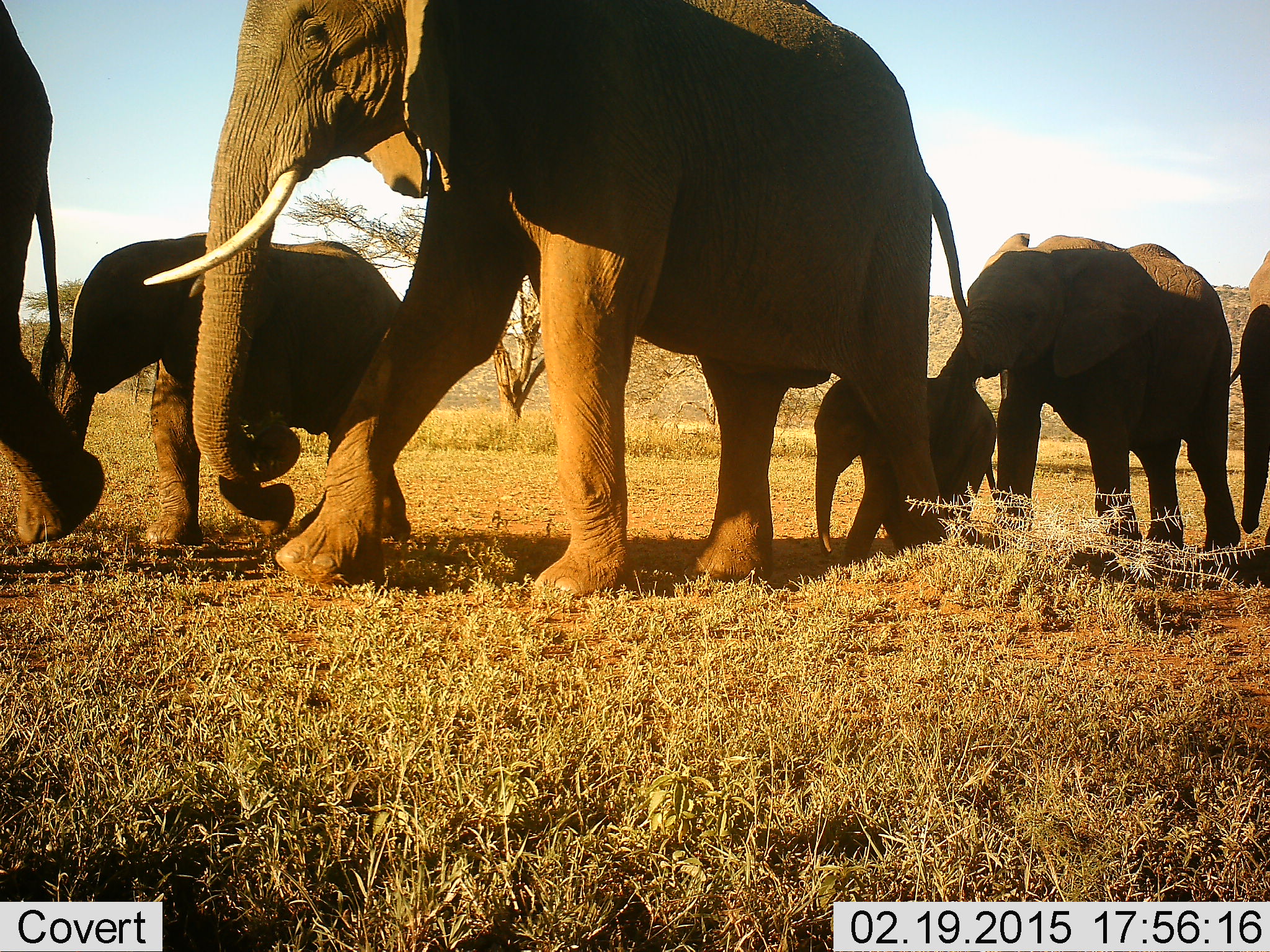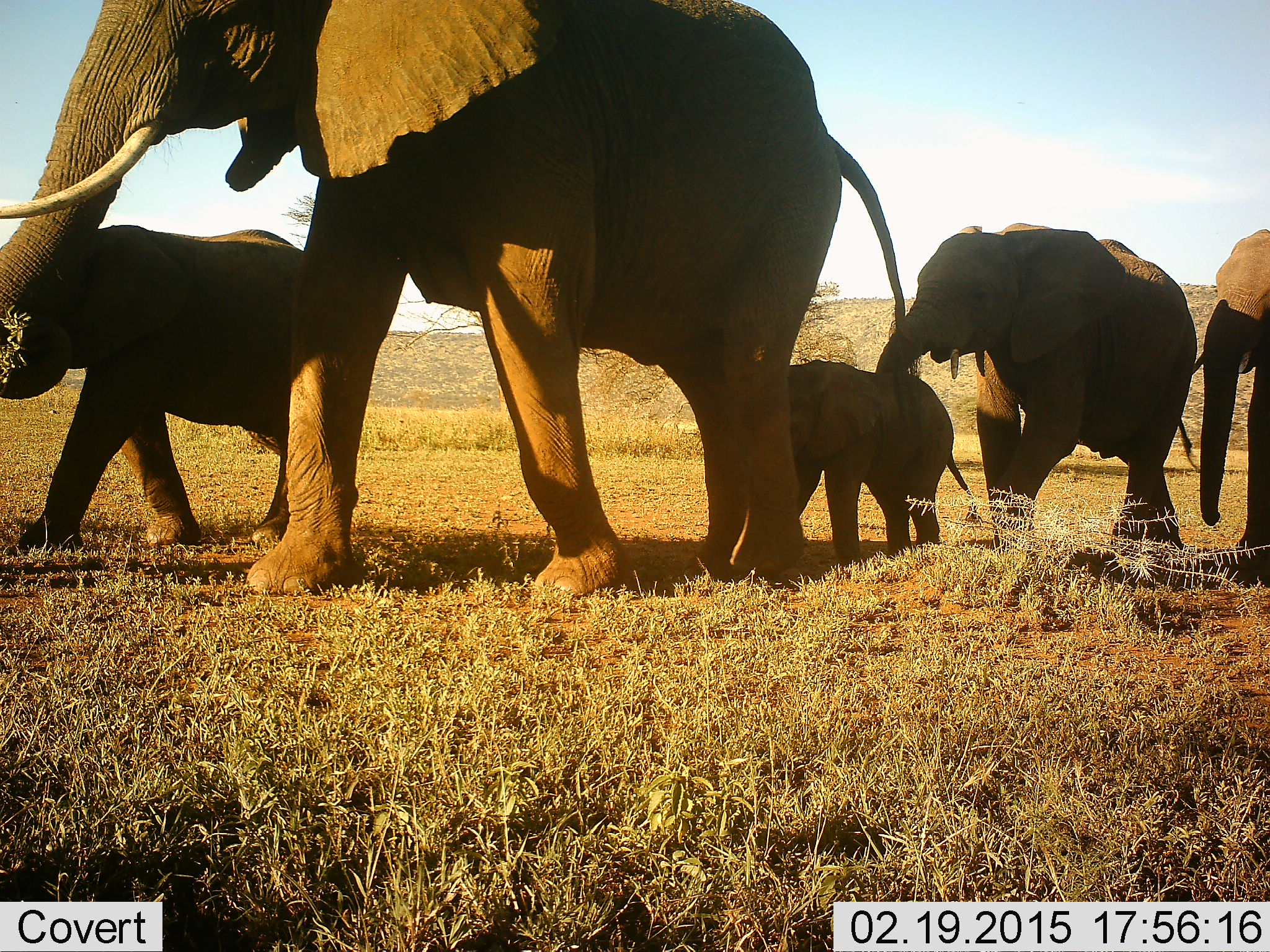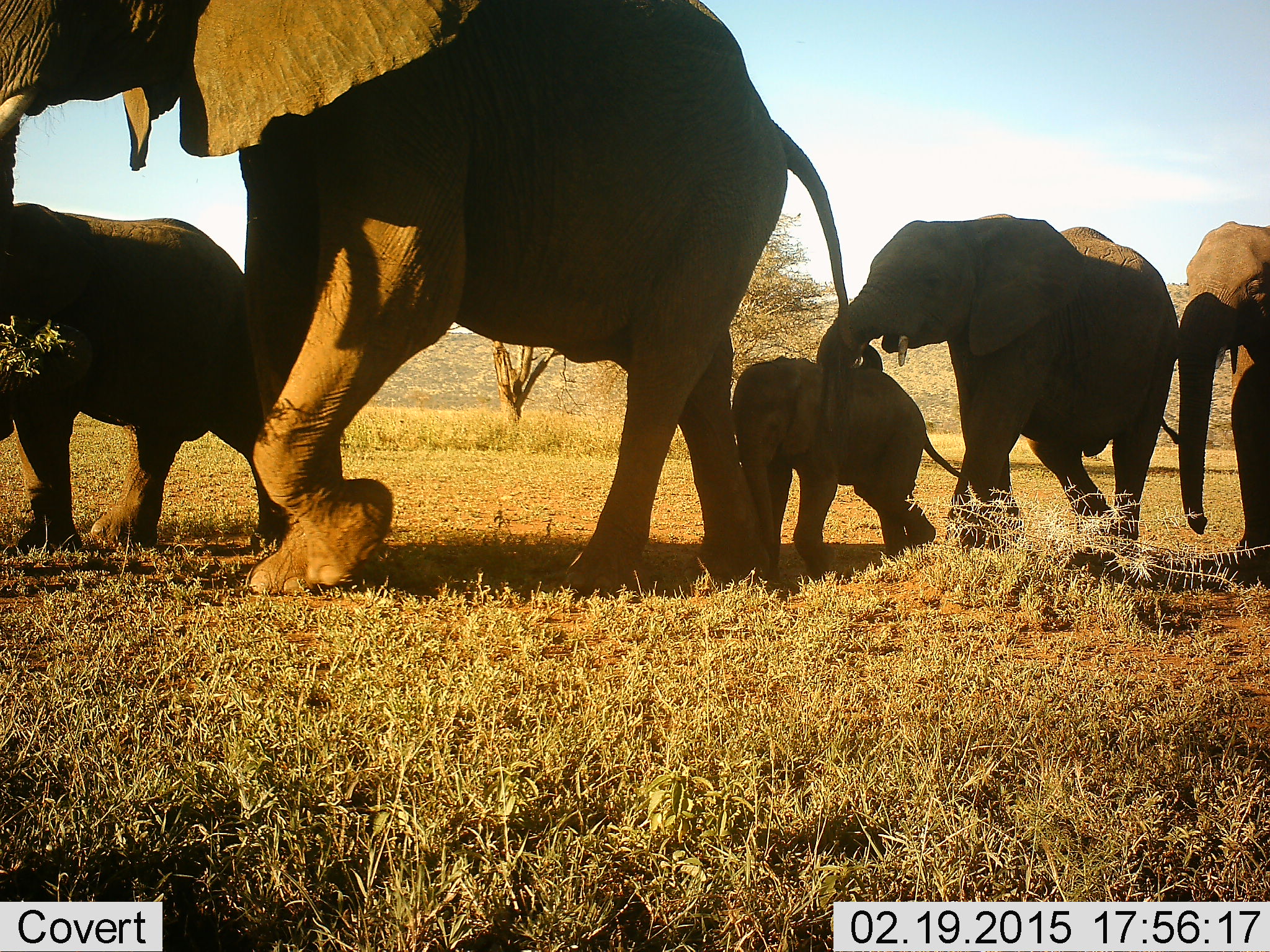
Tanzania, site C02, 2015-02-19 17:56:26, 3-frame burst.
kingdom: Animalia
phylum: Chordata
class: Mammalia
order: Proboscidea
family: Elephantidae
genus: Loxodonta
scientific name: Loxodonta africana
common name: african bush elephant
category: elephant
Elephant (african bush elephant) (Loxodonta africana), count 6. Behavior (volunteer vote fractions): standing 10%, resting 0%, moving 100%, interacting 10%. Young present (vote fraction): 90%. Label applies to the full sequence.